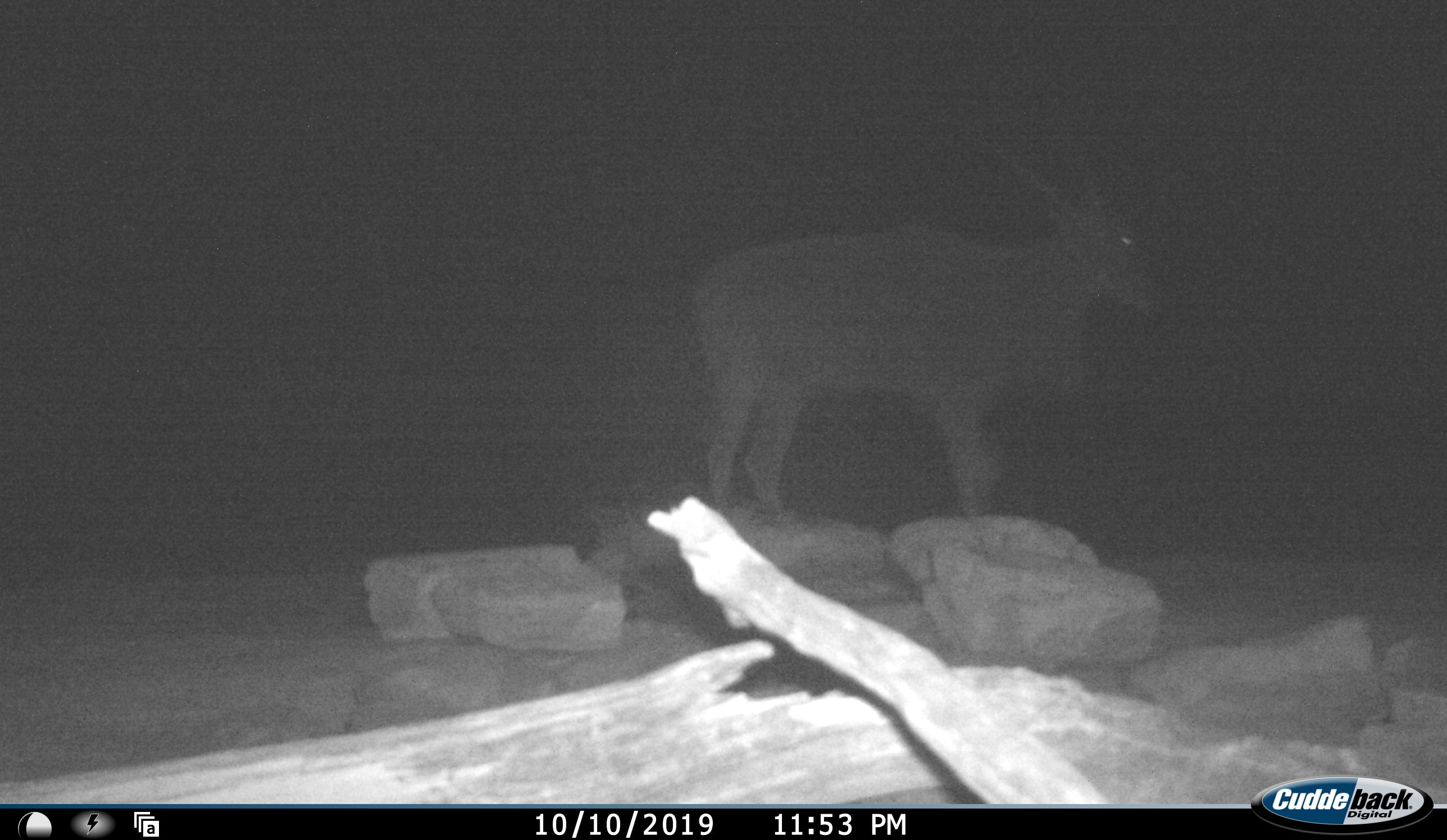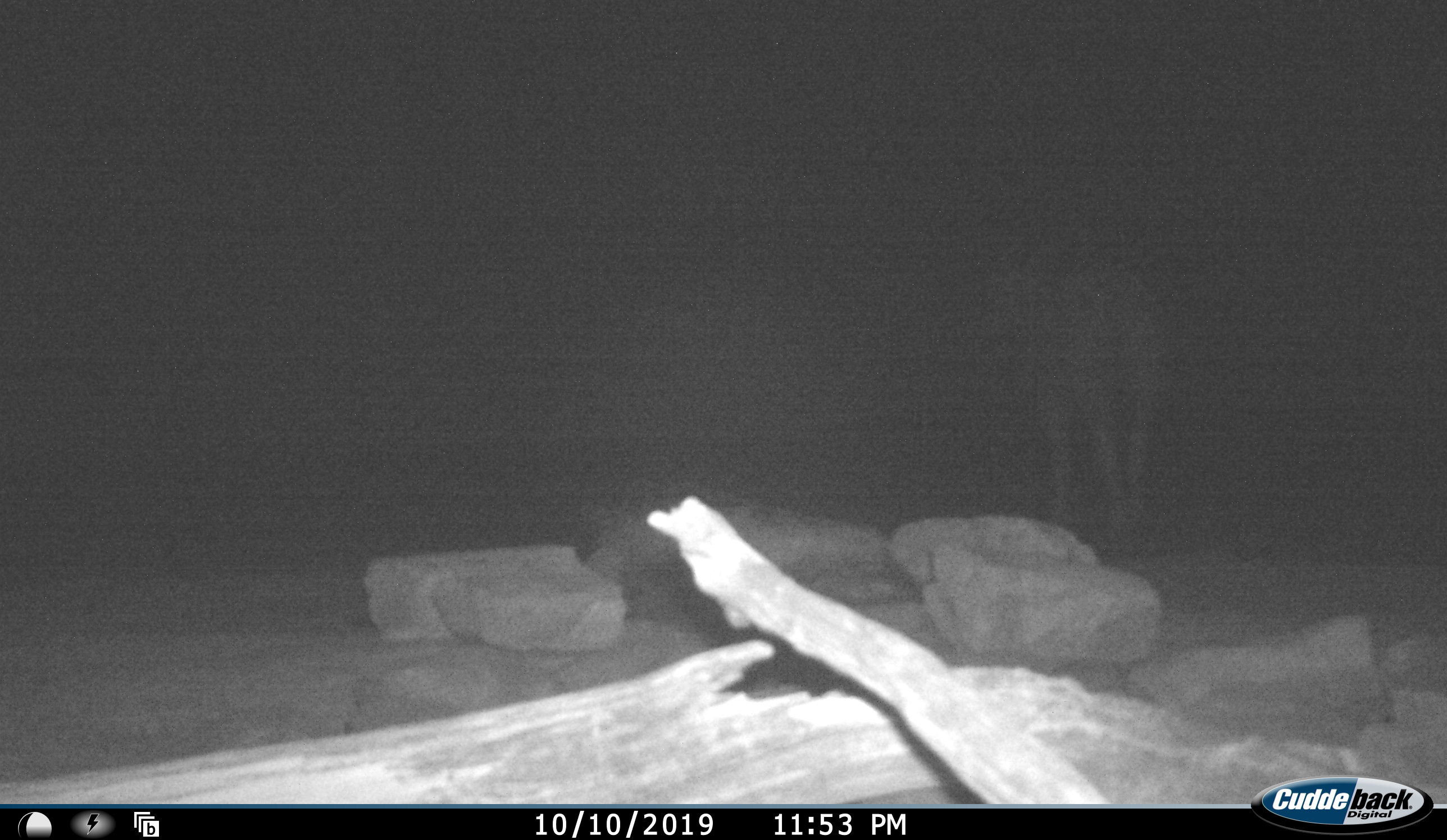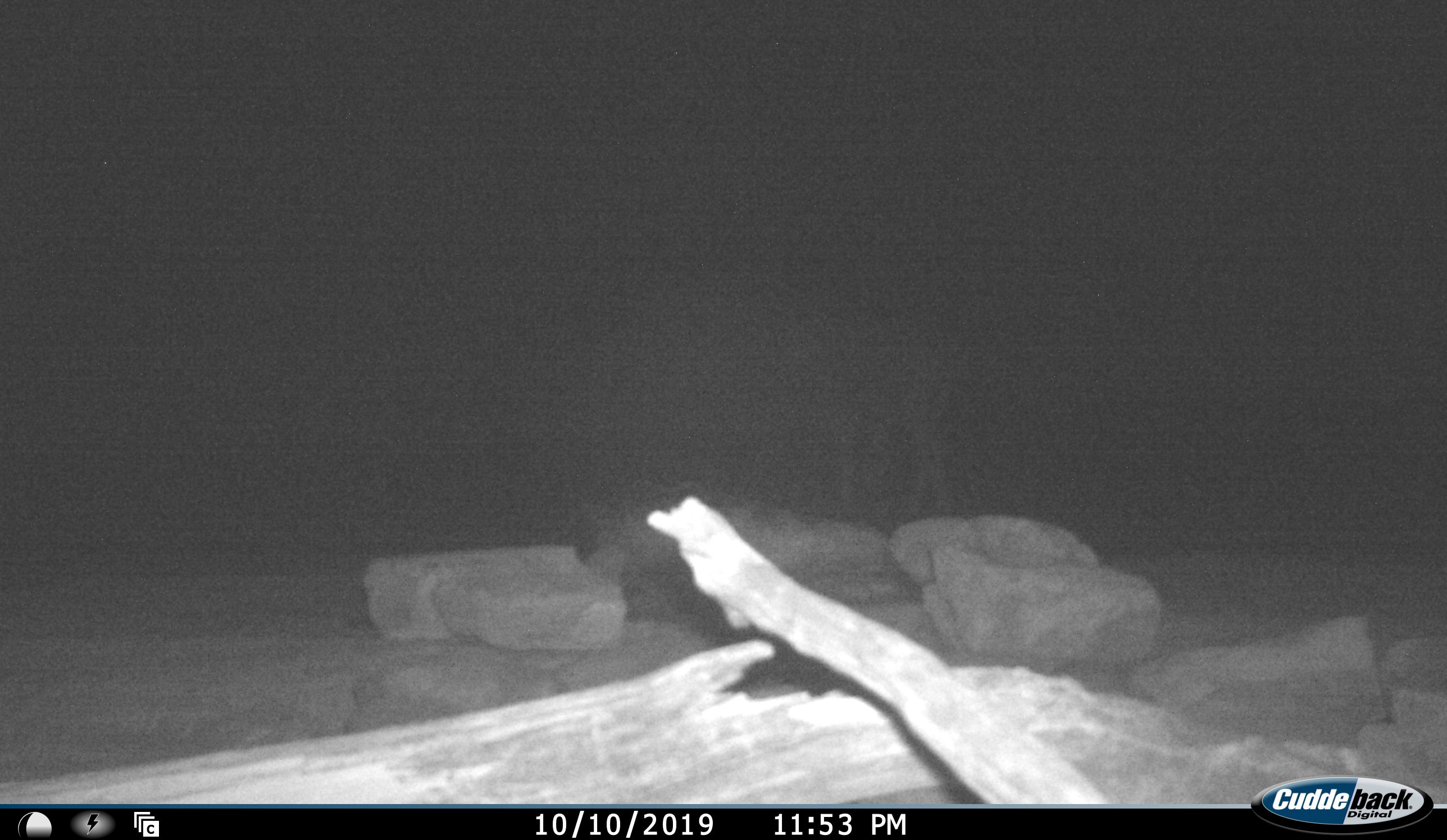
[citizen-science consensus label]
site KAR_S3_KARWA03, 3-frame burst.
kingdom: Animalia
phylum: Chordata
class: Mammalia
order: Artiodactyla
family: Bovidae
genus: Tragelaphus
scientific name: Tragelaphus oryx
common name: eland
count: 1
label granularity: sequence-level